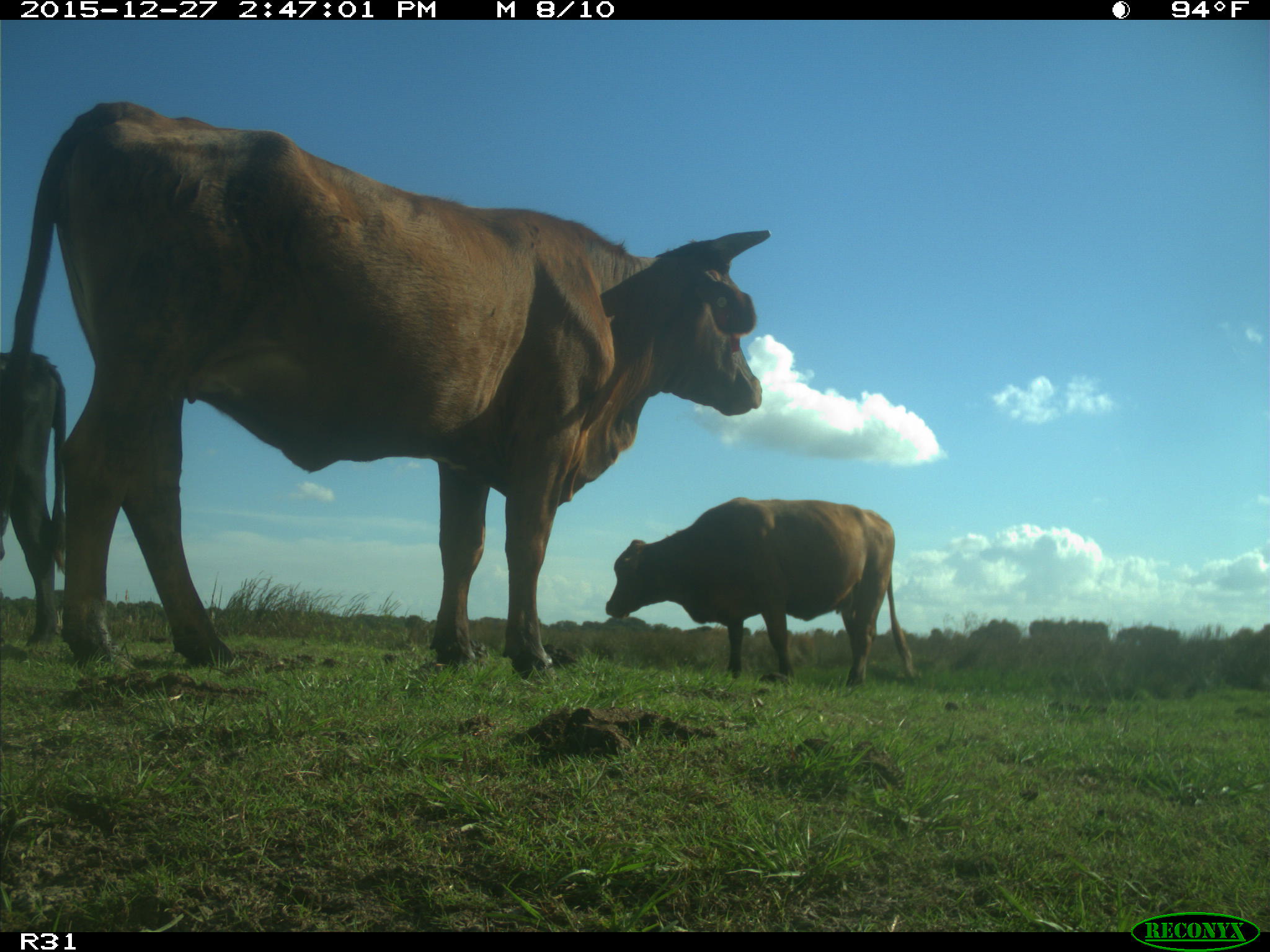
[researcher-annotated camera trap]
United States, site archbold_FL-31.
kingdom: Animalia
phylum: Chordata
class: Mammalia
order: Artiodactyla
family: Bovidae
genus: Bos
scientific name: Bos taurus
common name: domestic cow